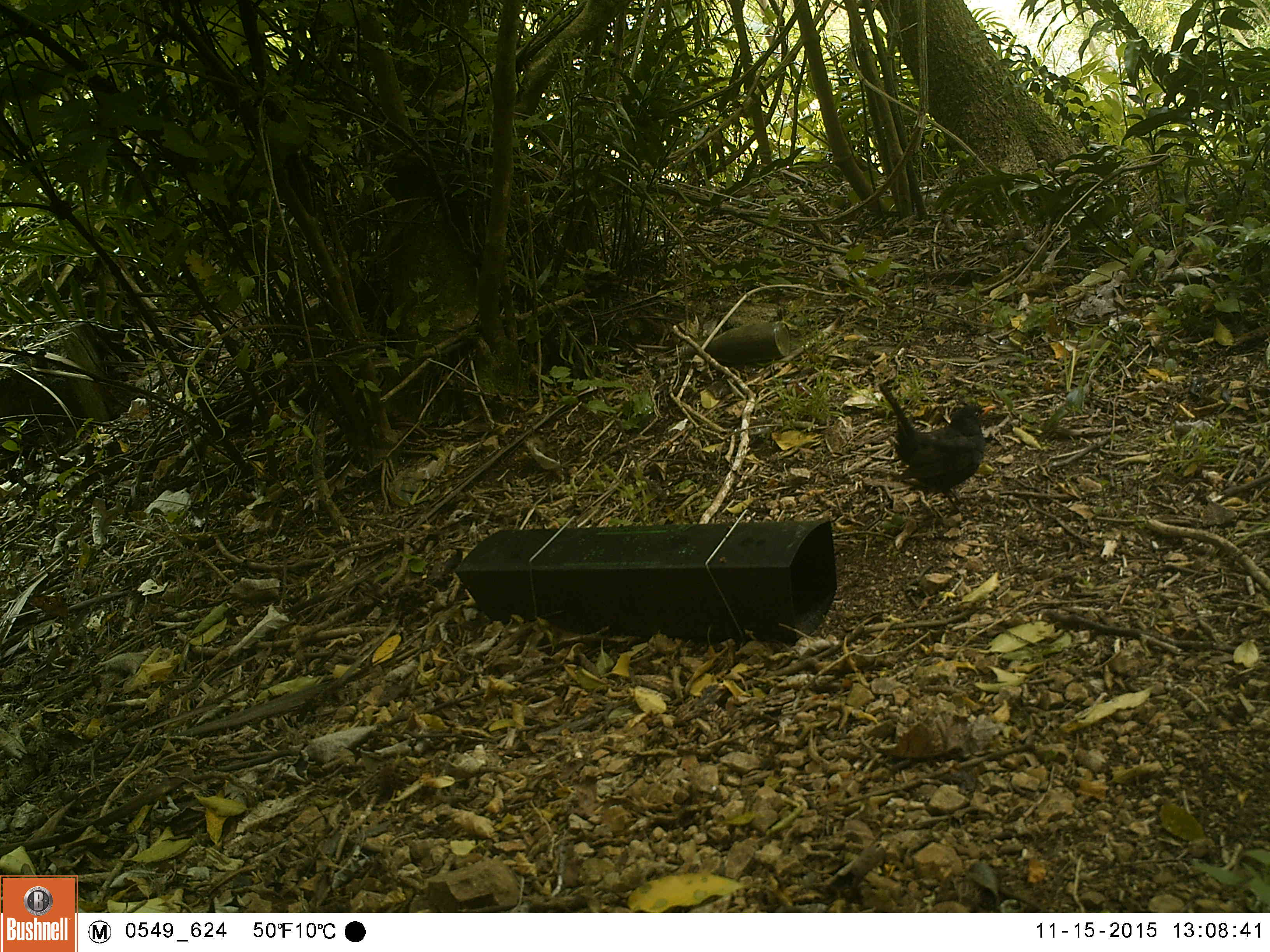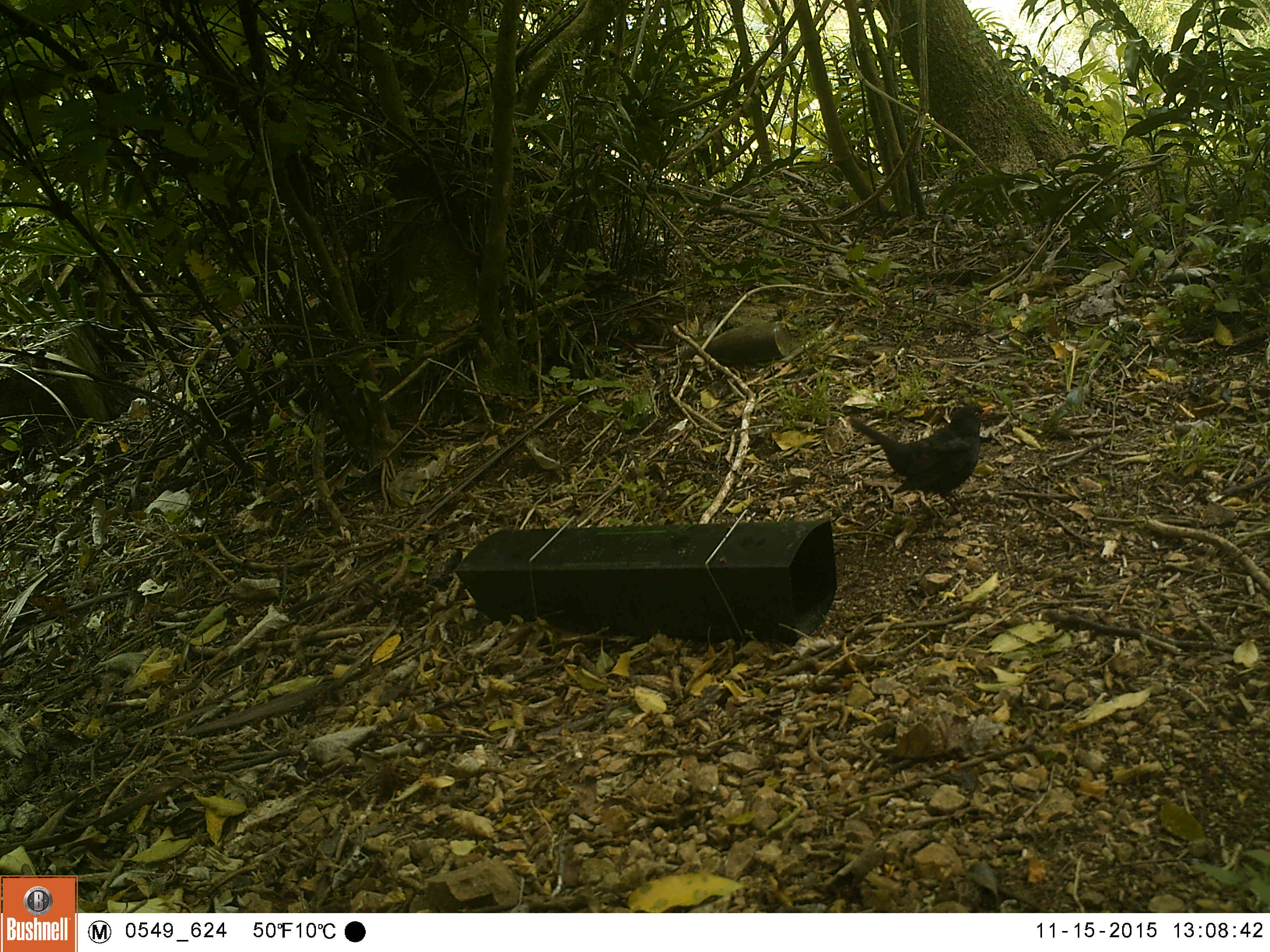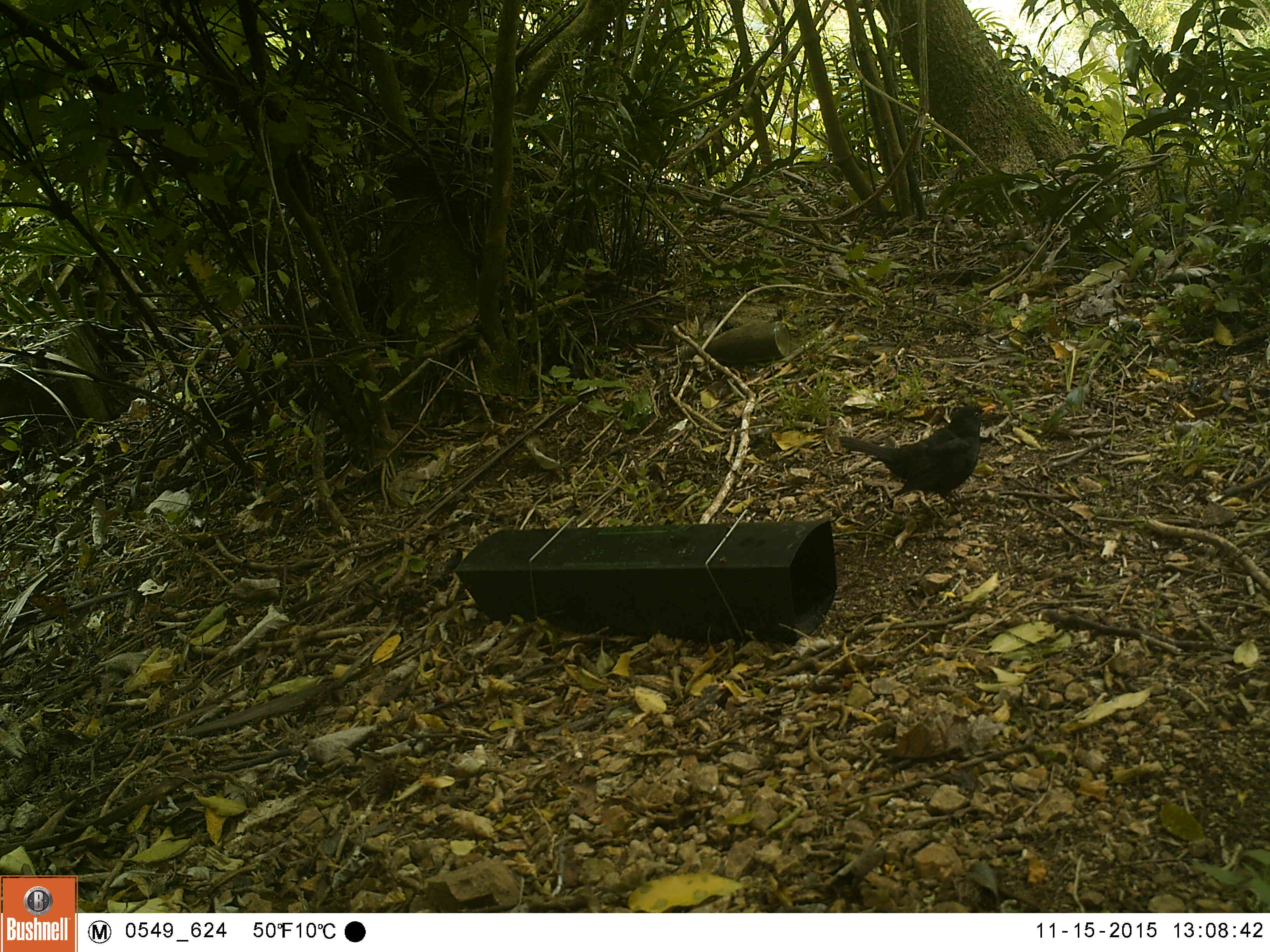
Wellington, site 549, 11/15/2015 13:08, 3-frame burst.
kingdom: Animalia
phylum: Chordata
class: Aves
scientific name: Aves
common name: bird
Bird (Aves).